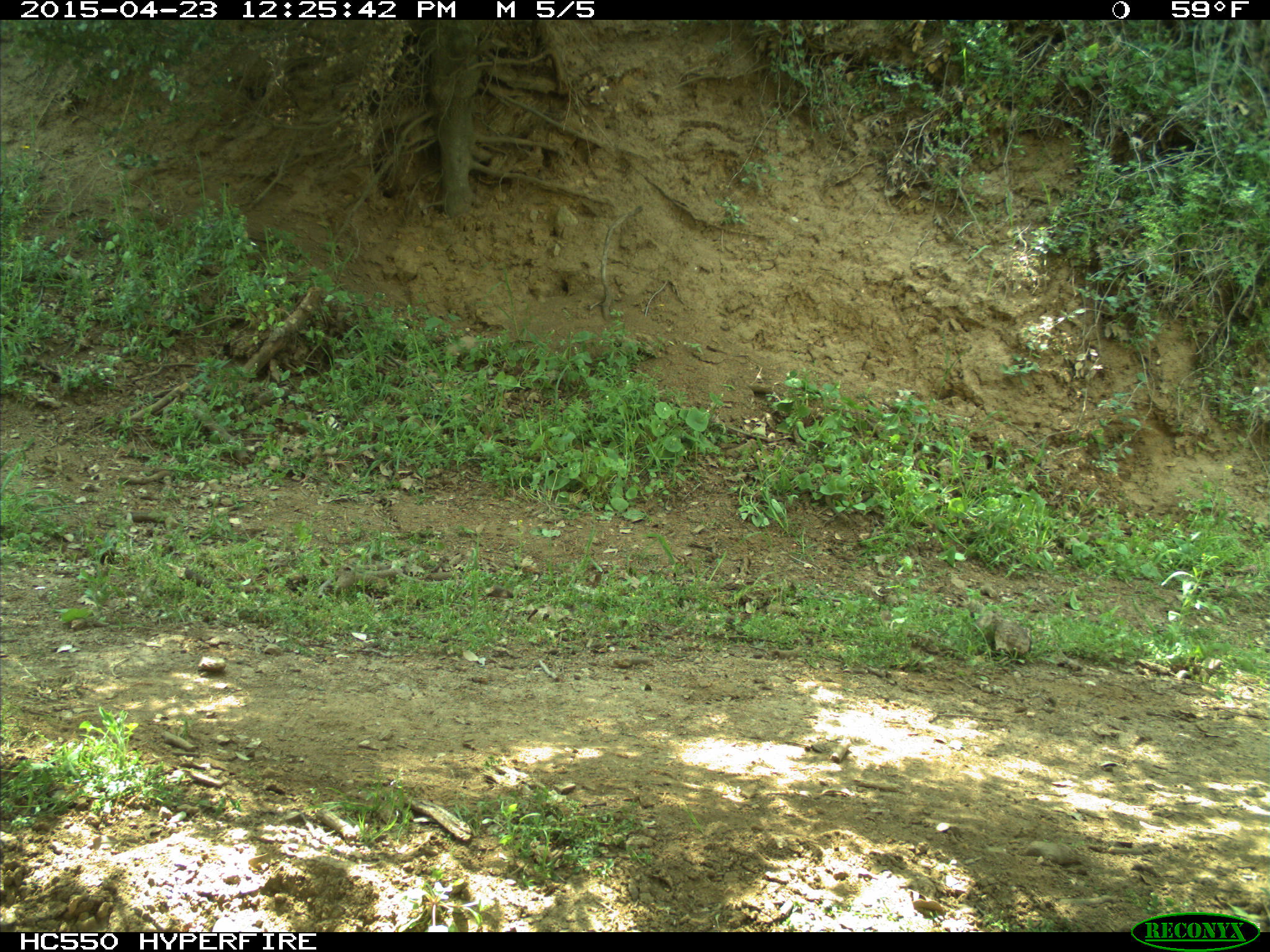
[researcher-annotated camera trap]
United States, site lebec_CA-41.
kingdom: Animalia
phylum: Chordata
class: Mammalia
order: Artiodactyla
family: Bovidae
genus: Bos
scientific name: Bos taurus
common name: domestic cow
Bos taurus (domestic cow).